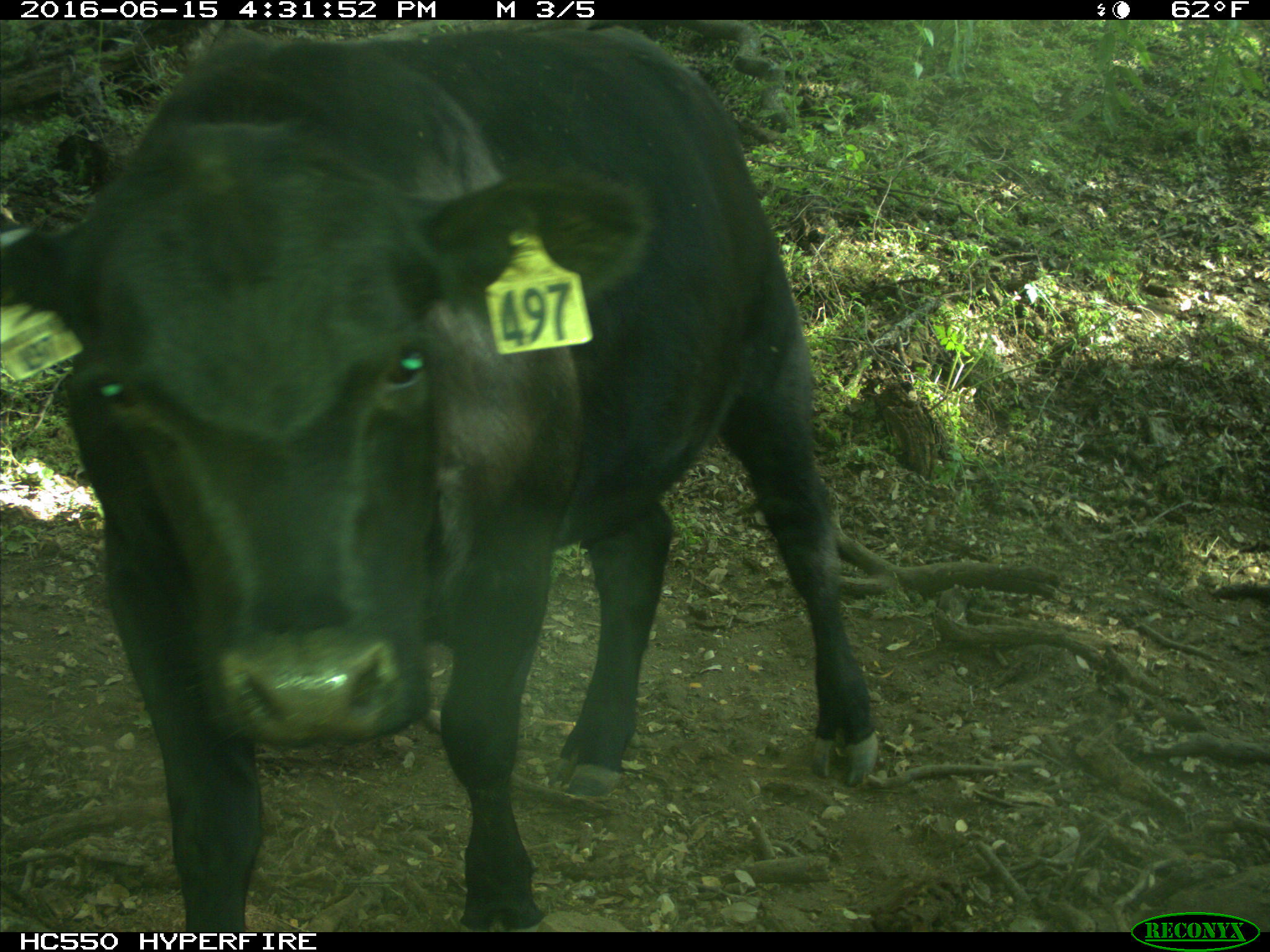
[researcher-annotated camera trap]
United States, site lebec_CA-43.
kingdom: Animalia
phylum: Chordata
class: Mammalia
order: Artiodactyla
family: Bovidae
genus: Bos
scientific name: Bos taurus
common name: domestic cow